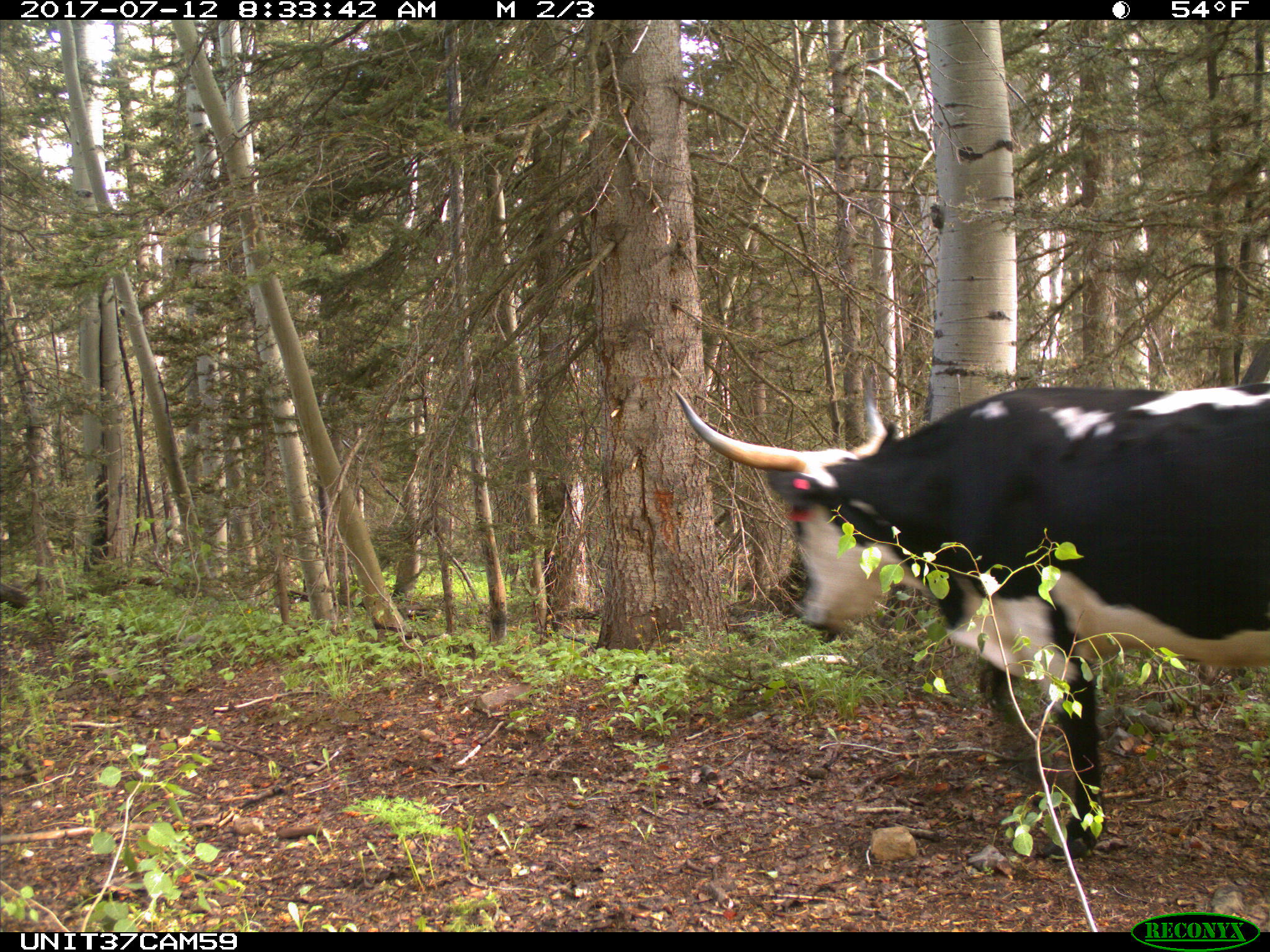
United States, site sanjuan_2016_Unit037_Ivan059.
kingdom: Animalia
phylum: Chordata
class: Mammalia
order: Artiodactyla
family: Bovidae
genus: Bos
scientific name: Bos taurus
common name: domestic cow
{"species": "Bos taurus (domestic cow)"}